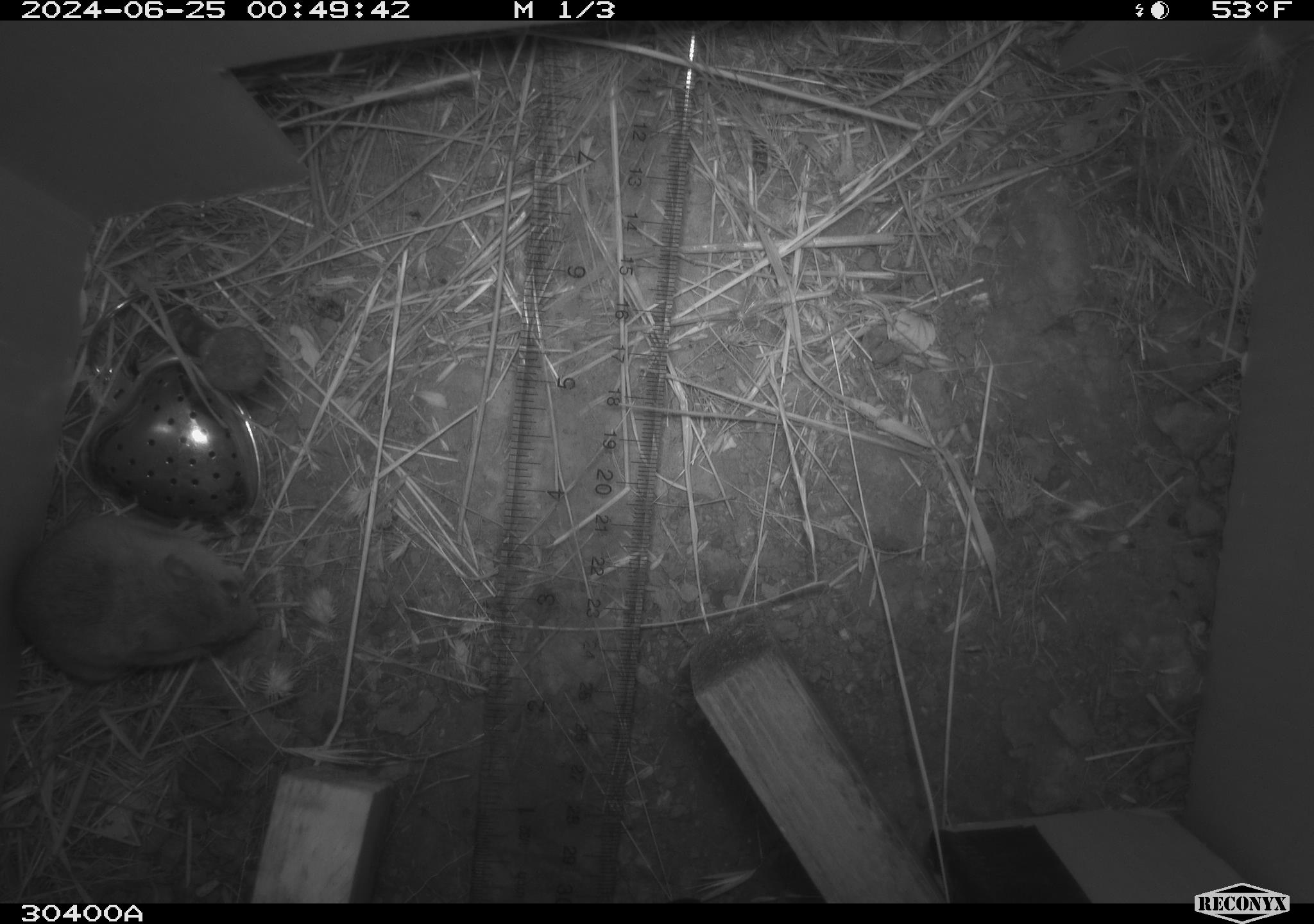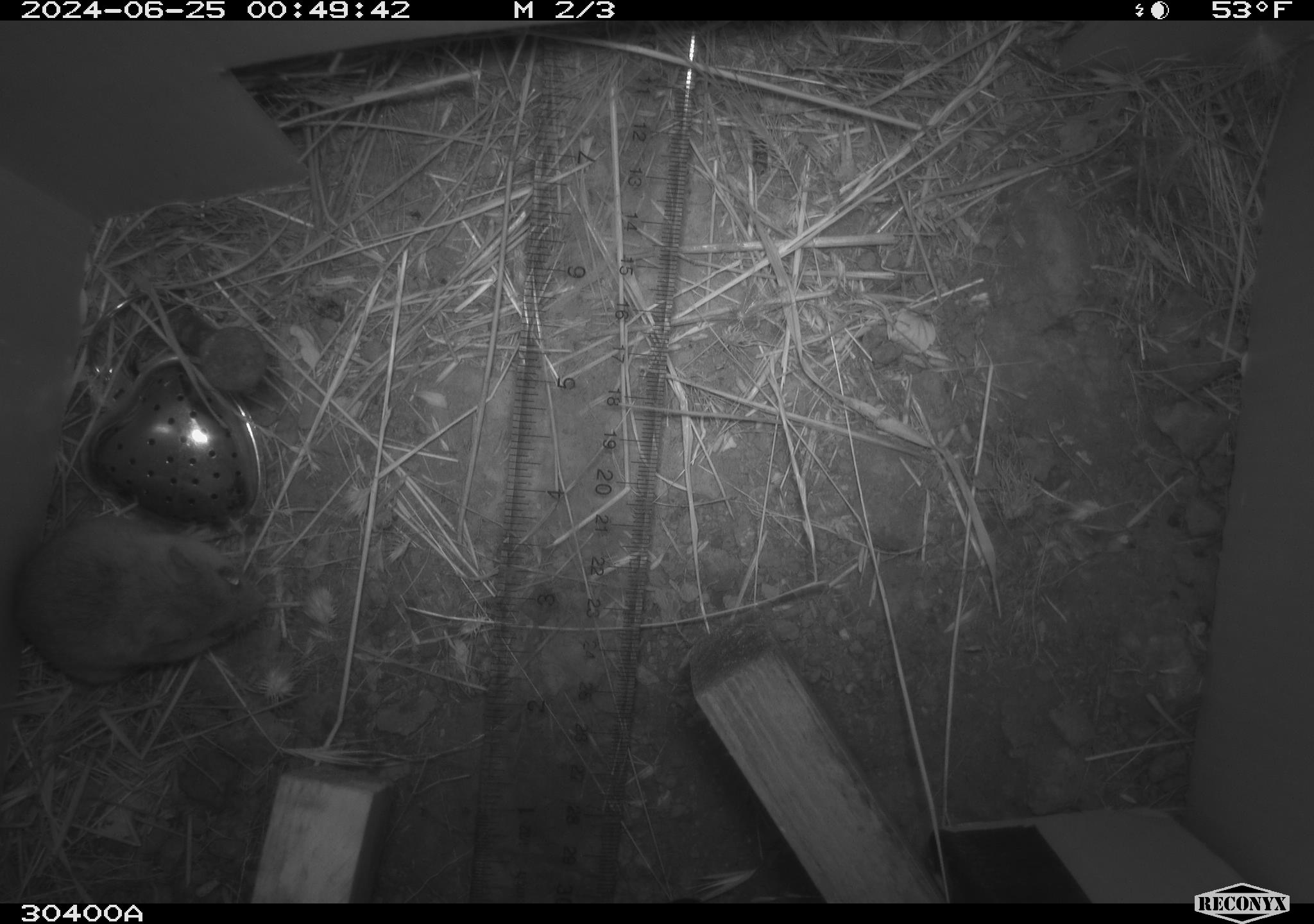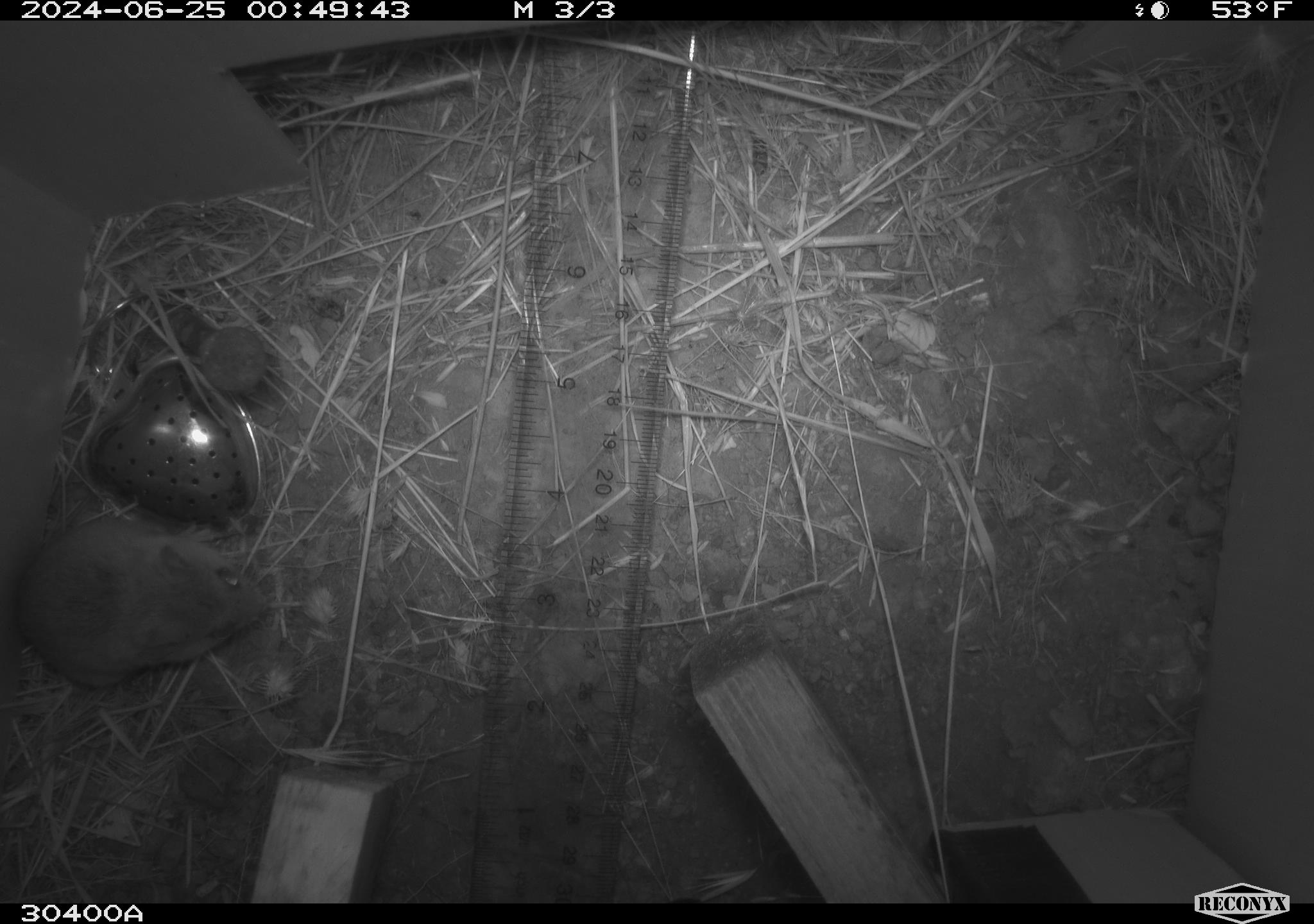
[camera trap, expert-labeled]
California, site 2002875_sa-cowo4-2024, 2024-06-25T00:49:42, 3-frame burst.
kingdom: Animalia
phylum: Chordata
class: Mammalia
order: Rodentia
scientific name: Rodentia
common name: rodent